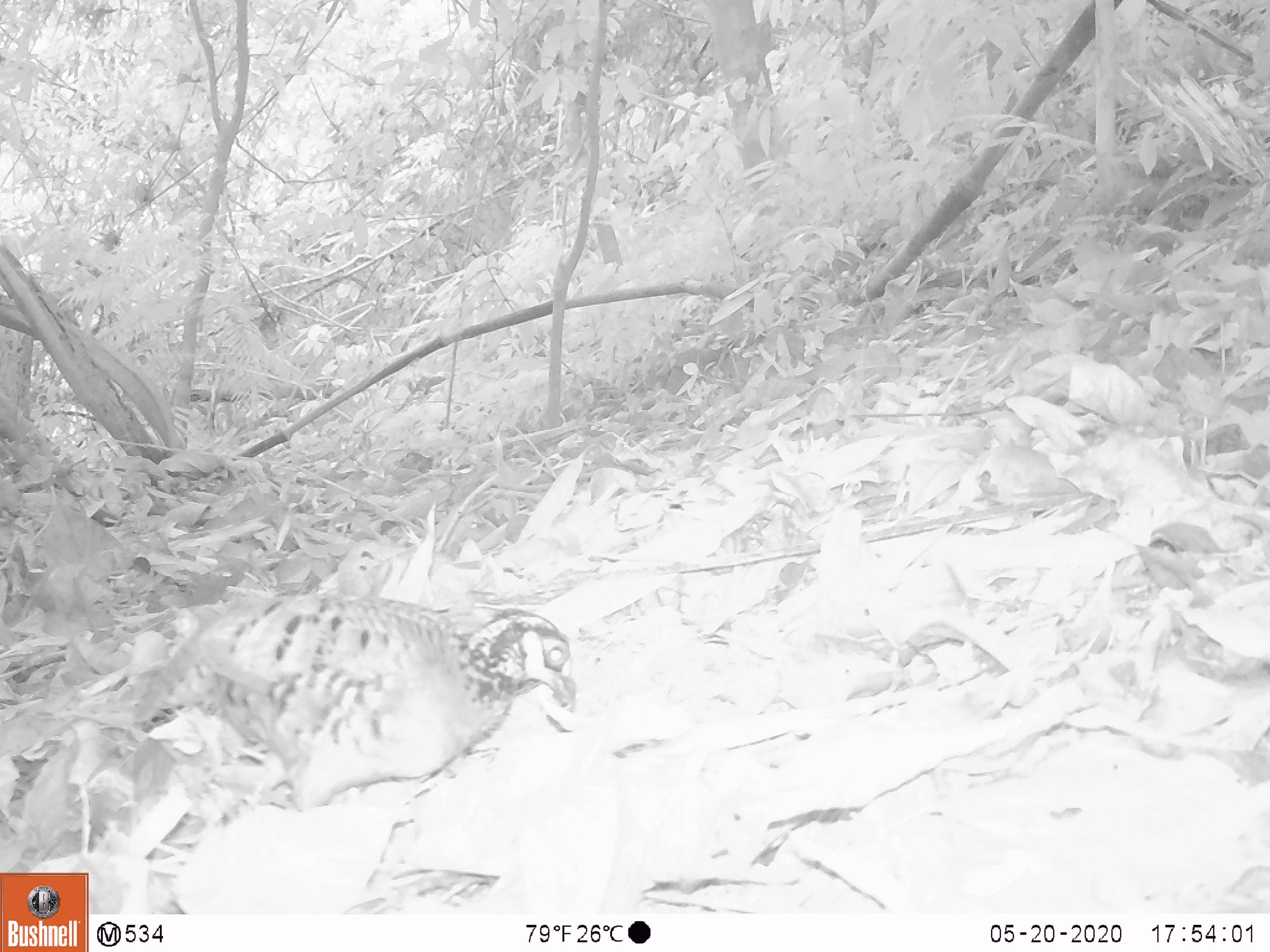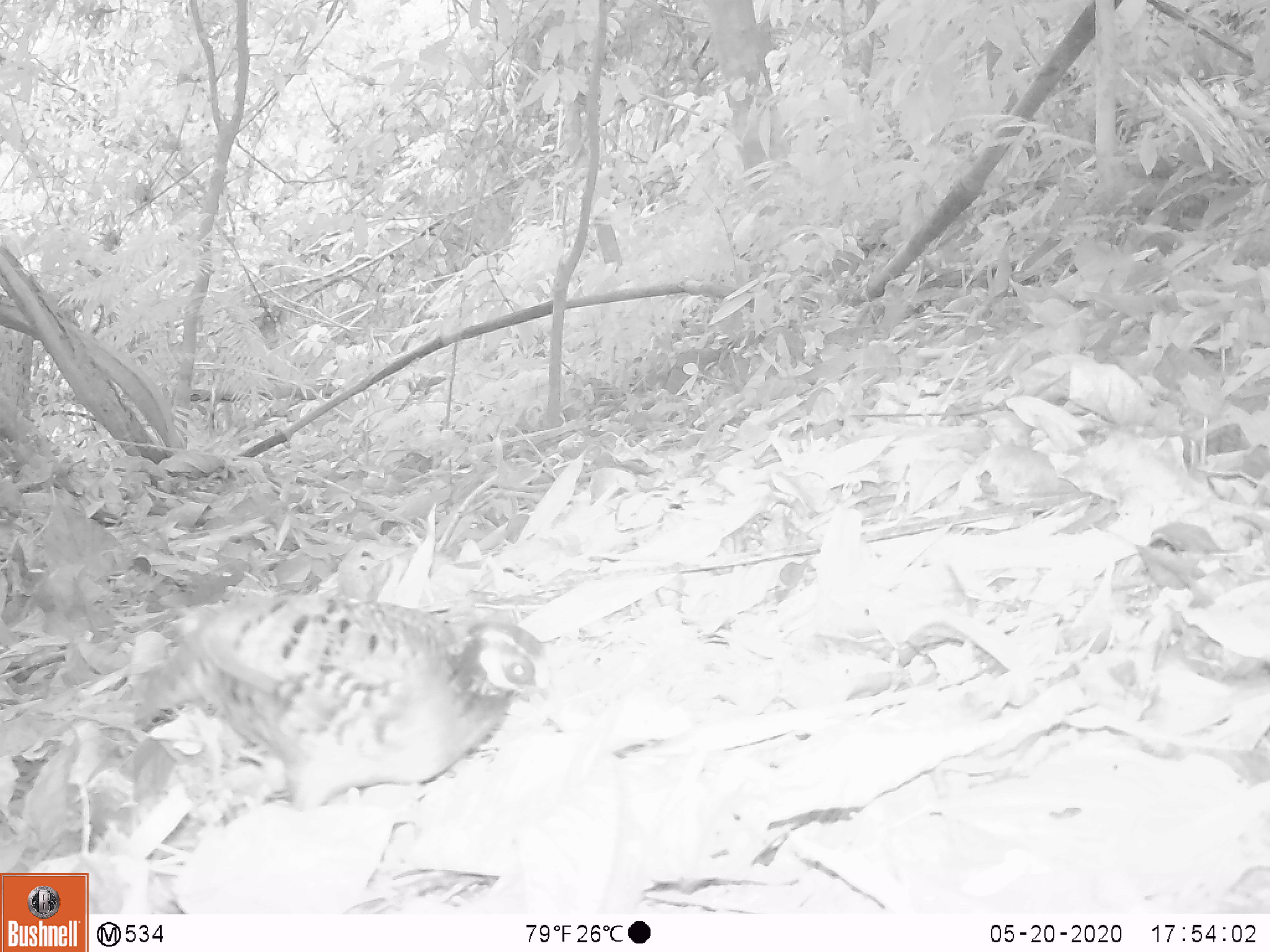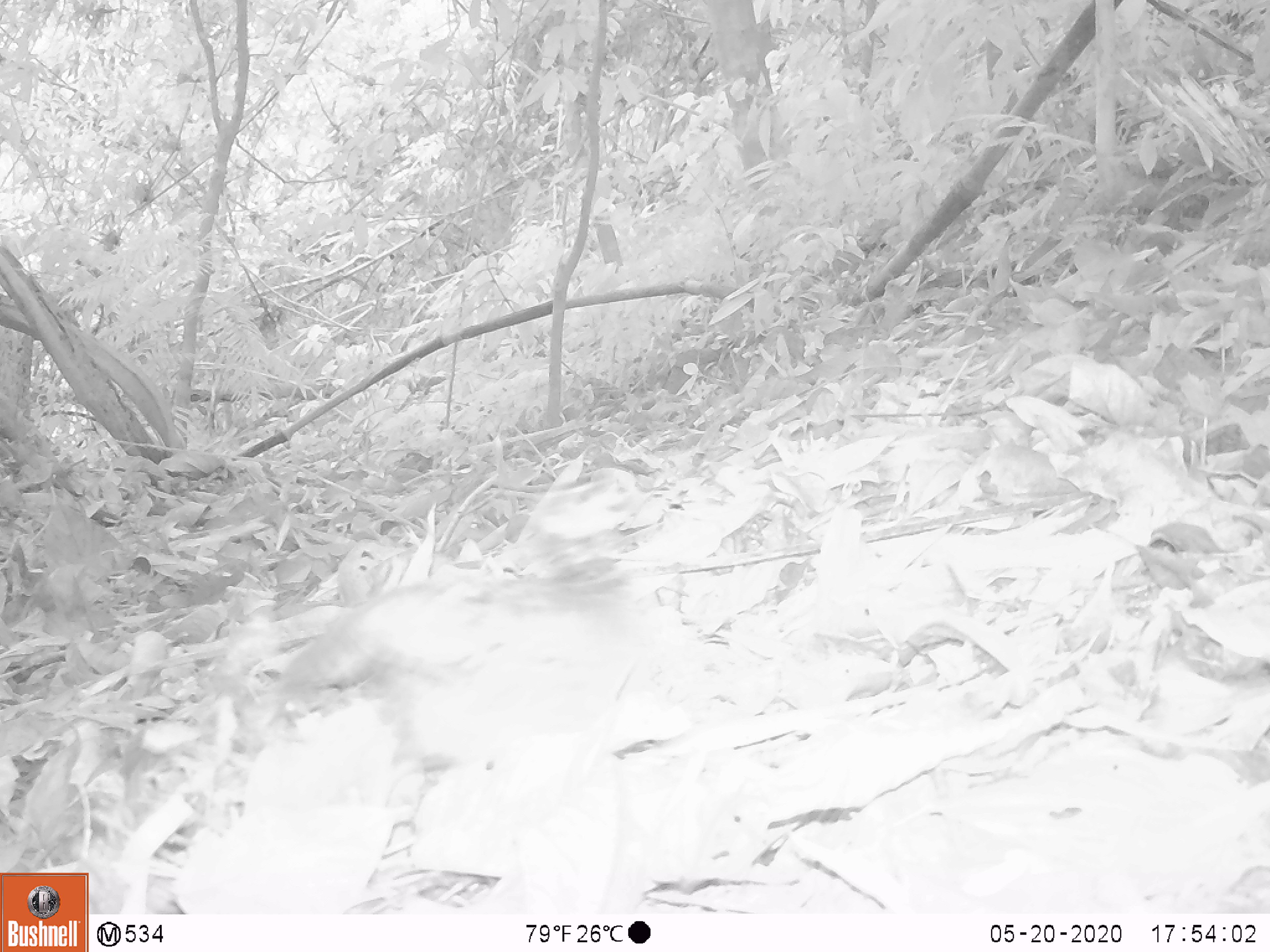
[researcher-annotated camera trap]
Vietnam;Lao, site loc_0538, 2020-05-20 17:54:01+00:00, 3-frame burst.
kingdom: Animalia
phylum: Chordata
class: Aves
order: Galliformes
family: Phasianidae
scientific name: Phasianidae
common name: partridge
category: unidentified partridge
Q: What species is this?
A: Unidentified partridge (partridge) (Phasianidae).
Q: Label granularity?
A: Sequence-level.